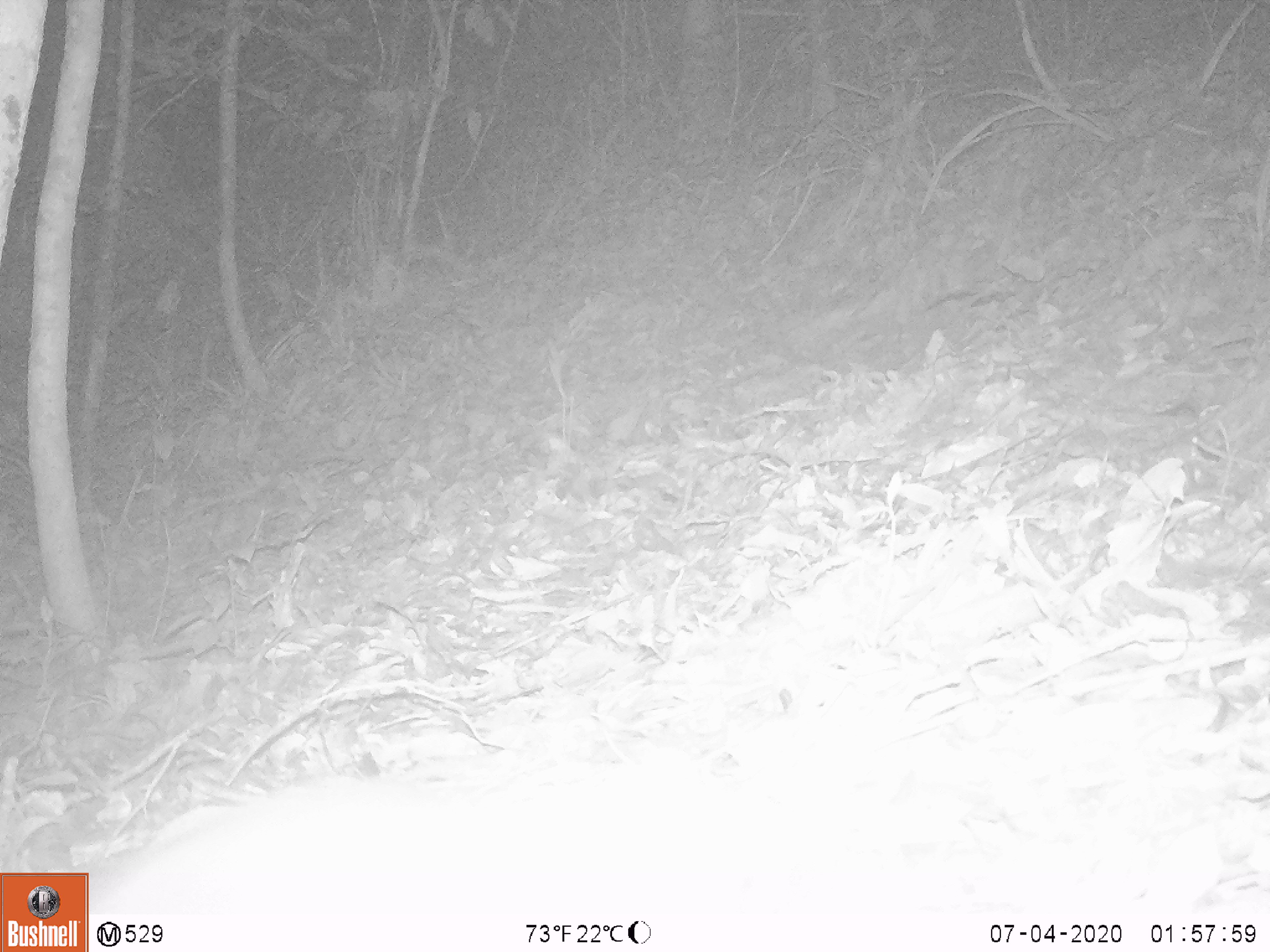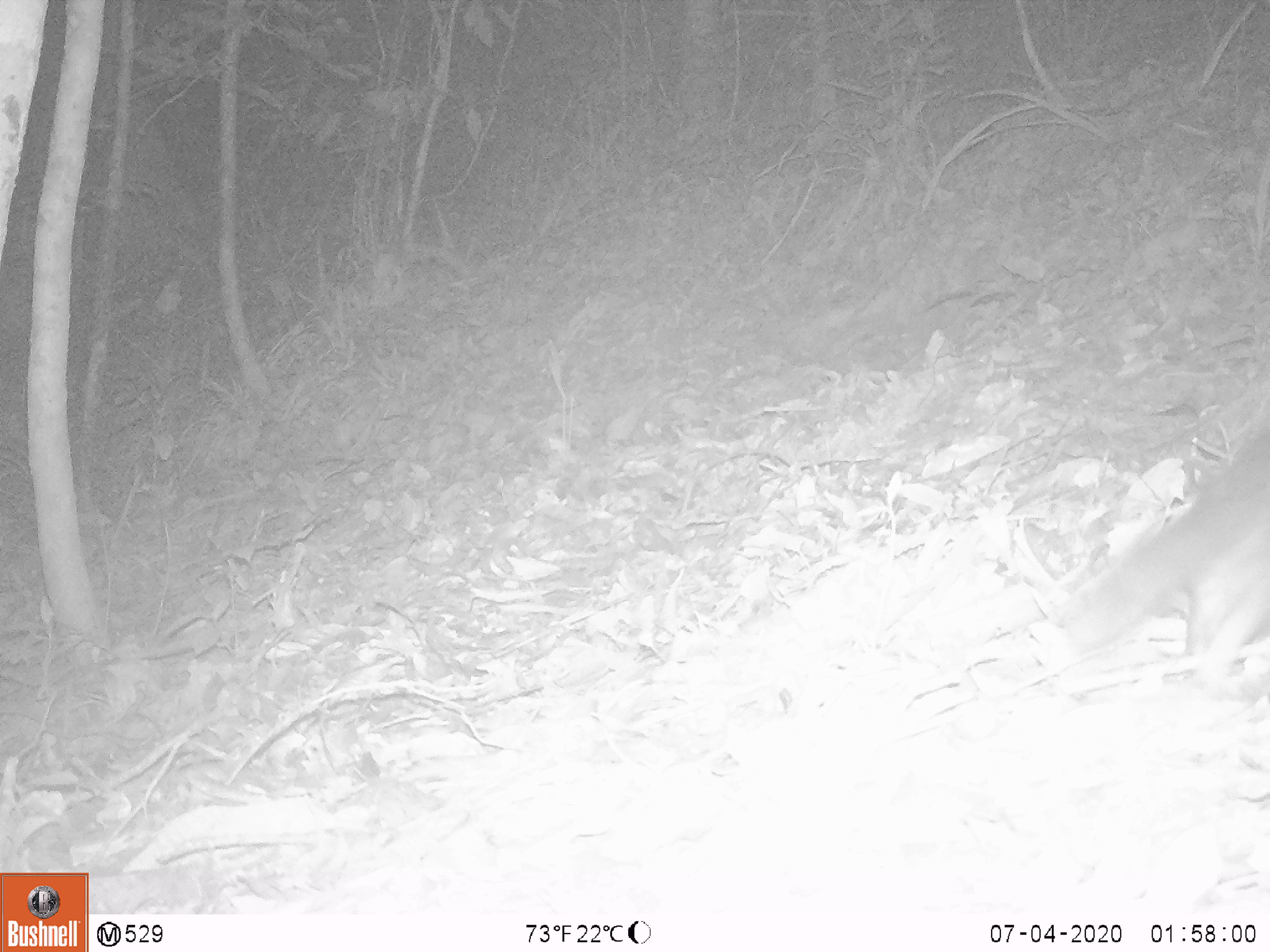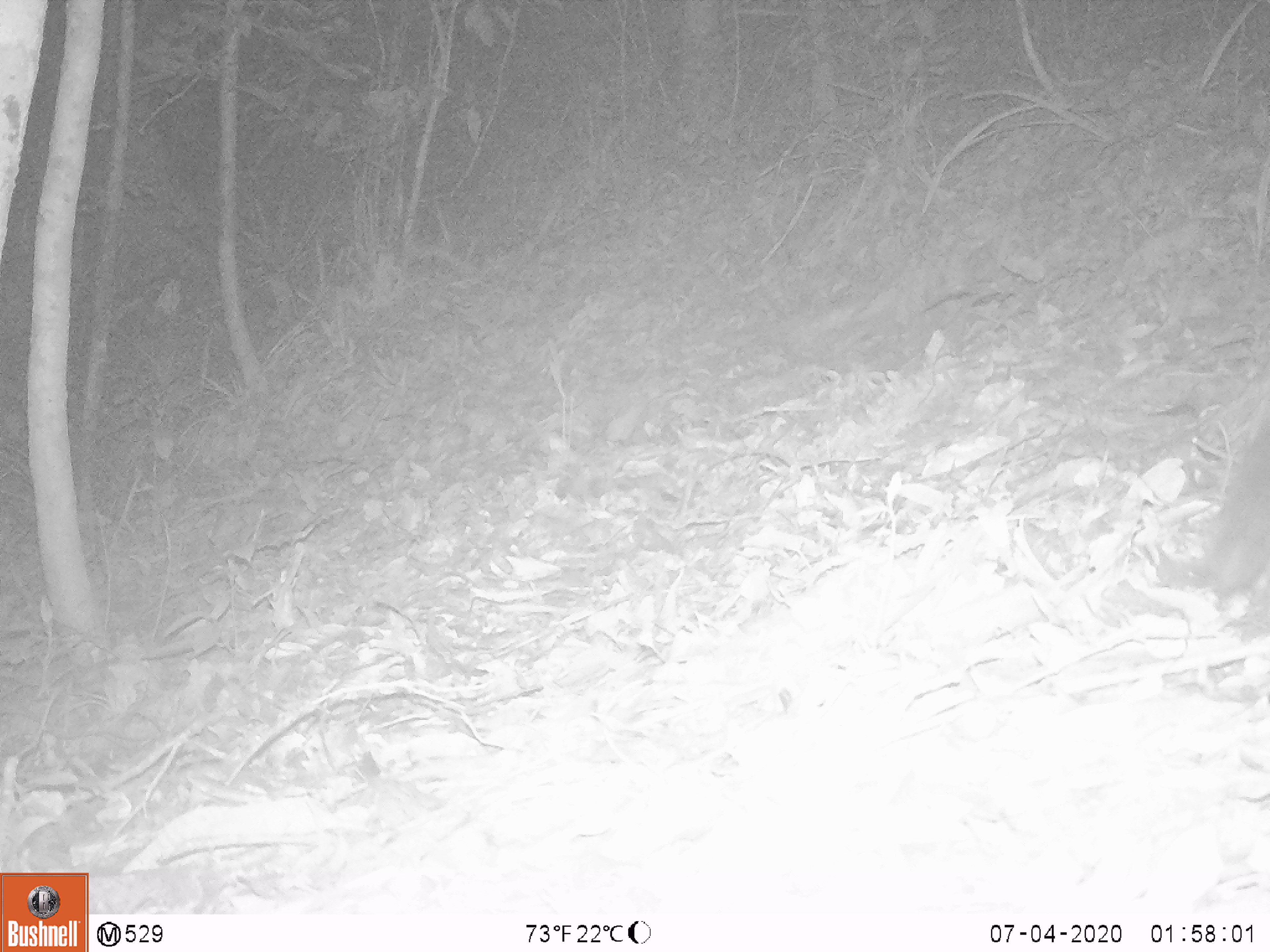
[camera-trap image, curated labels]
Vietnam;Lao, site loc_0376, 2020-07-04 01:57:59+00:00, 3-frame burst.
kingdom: Animalia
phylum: Chordata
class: Mammalia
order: Carnivora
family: Mustelidae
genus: Melogale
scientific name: Melogale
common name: ferret badger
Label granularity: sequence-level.